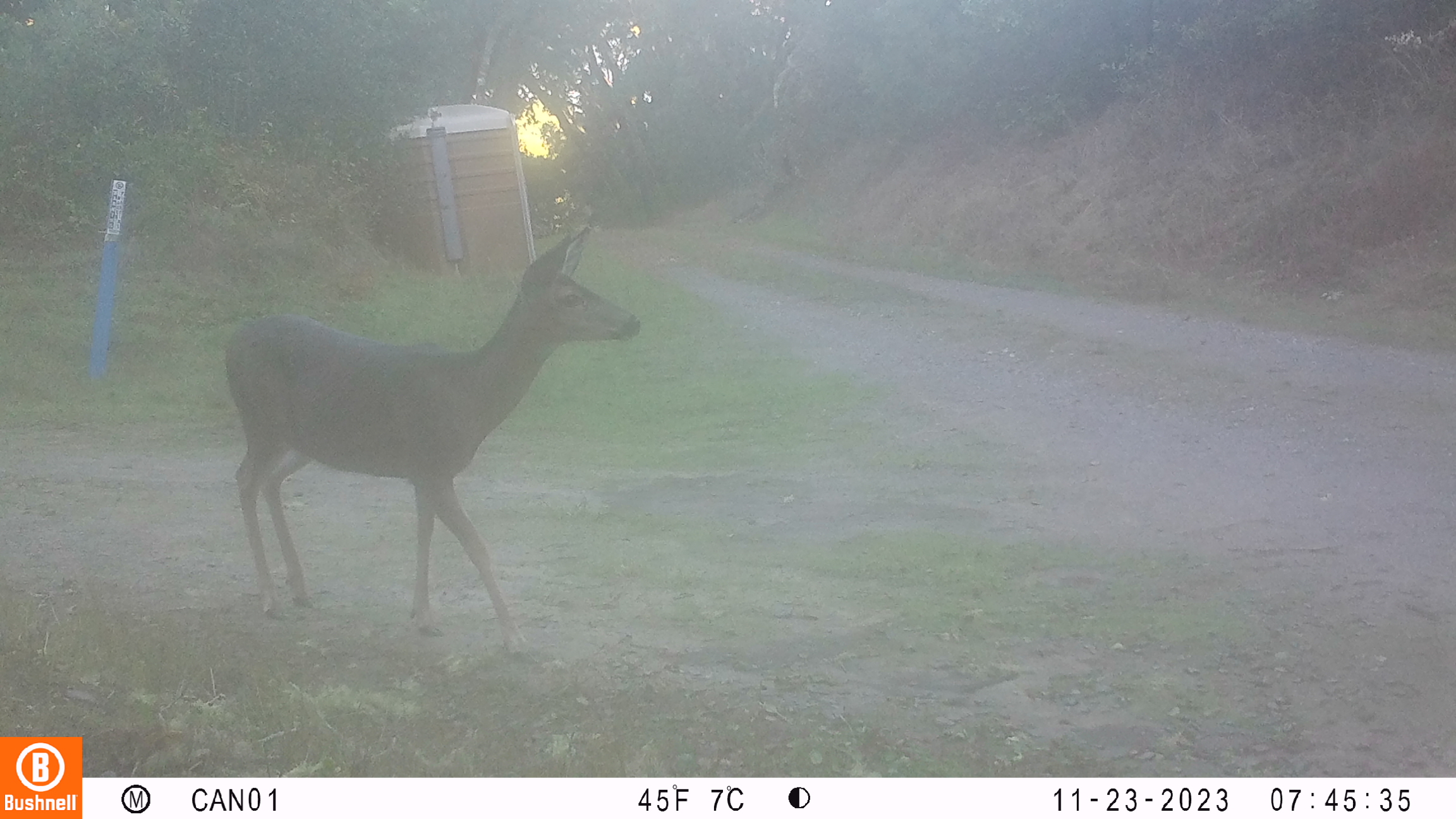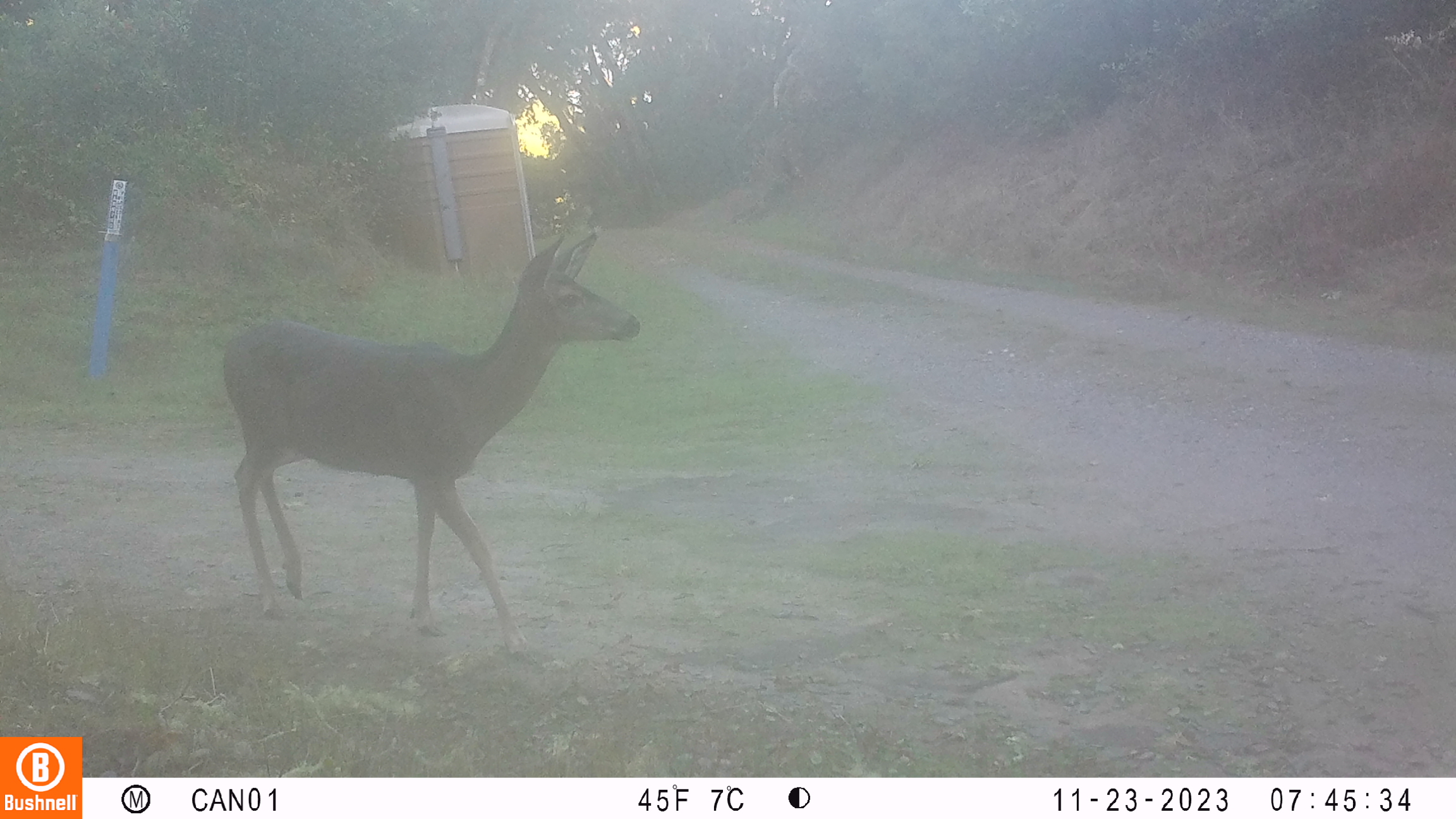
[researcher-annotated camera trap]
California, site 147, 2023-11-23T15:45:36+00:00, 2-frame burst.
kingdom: Animalia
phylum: Chordata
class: Mammalia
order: Artiodactyla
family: Cervidae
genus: Odocoileus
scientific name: Odocoileus hemionus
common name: mule deer